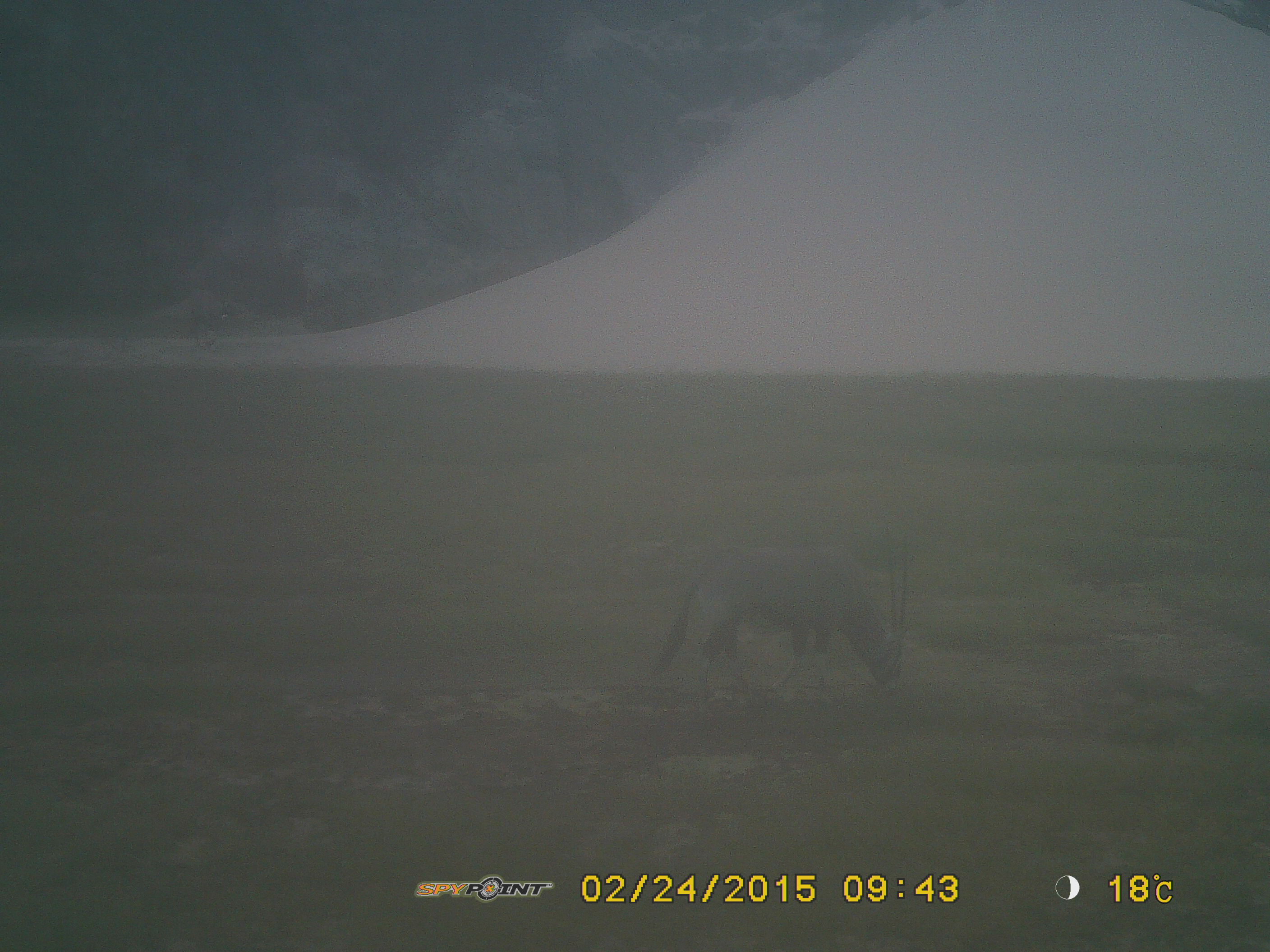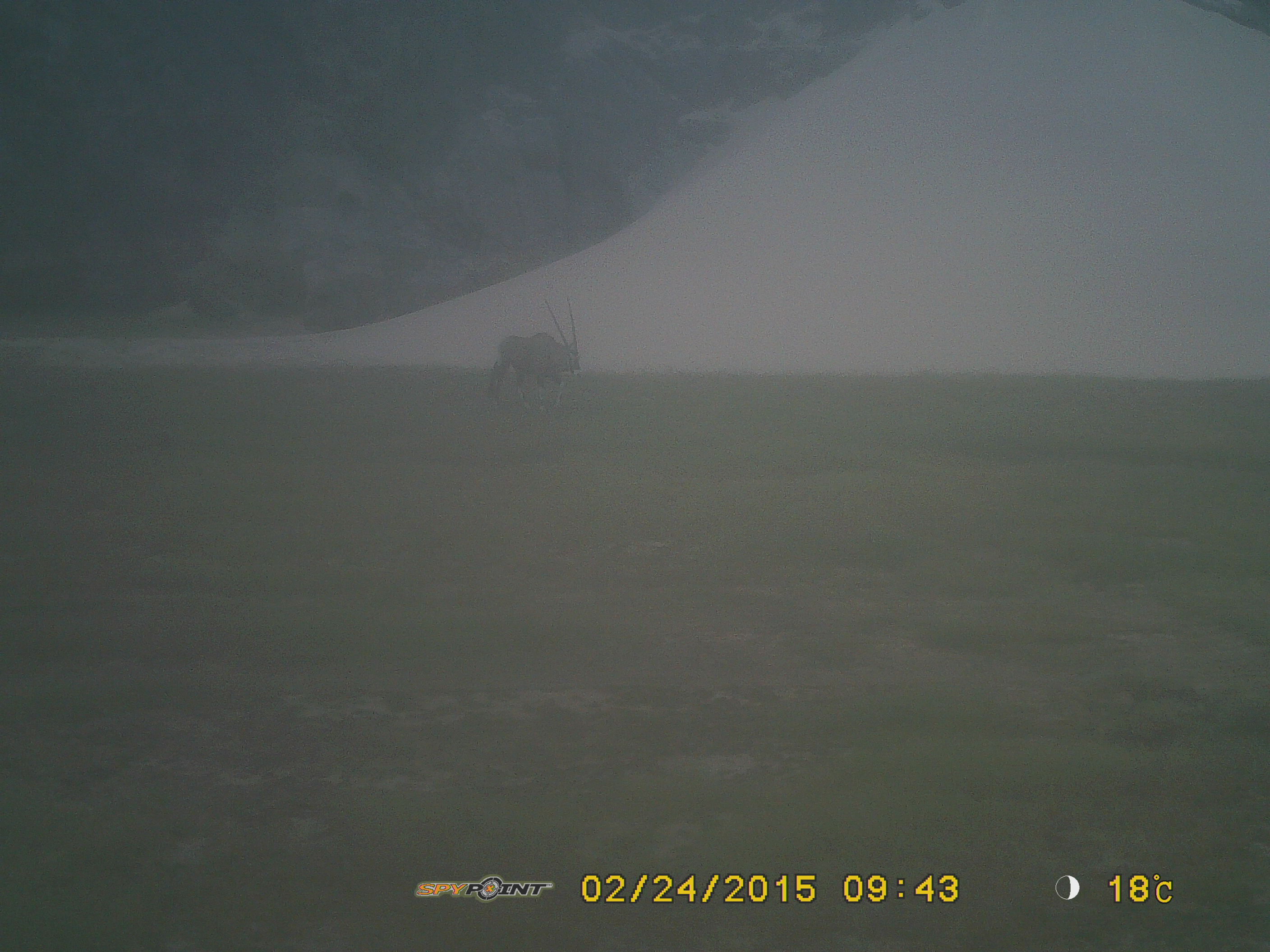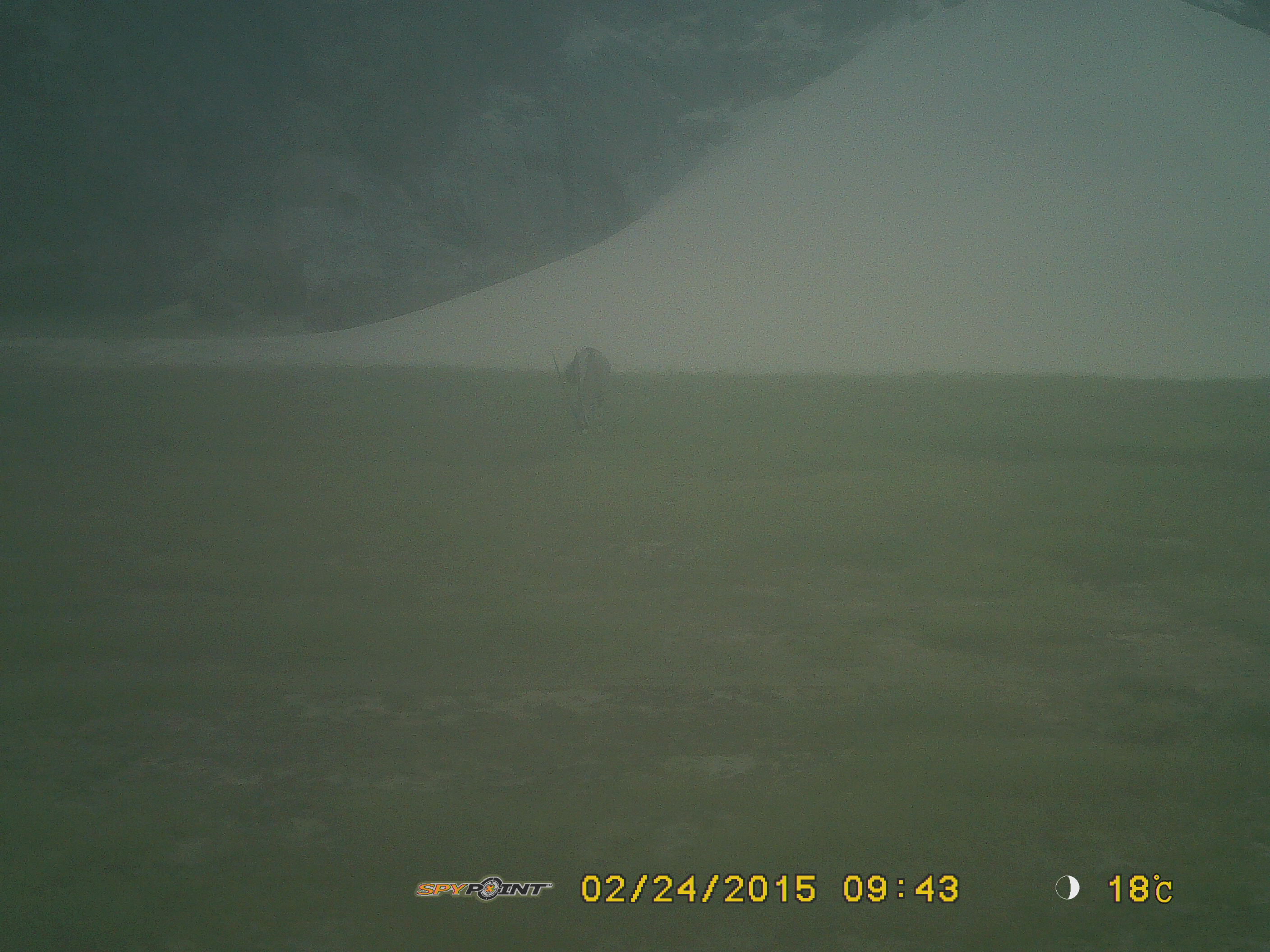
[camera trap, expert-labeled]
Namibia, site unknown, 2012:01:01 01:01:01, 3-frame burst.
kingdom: Animalia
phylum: Chordata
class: Mammalia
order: Artiodactyla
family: Bovidae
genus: Oryx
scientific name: Oryx gazella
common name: gemsbok